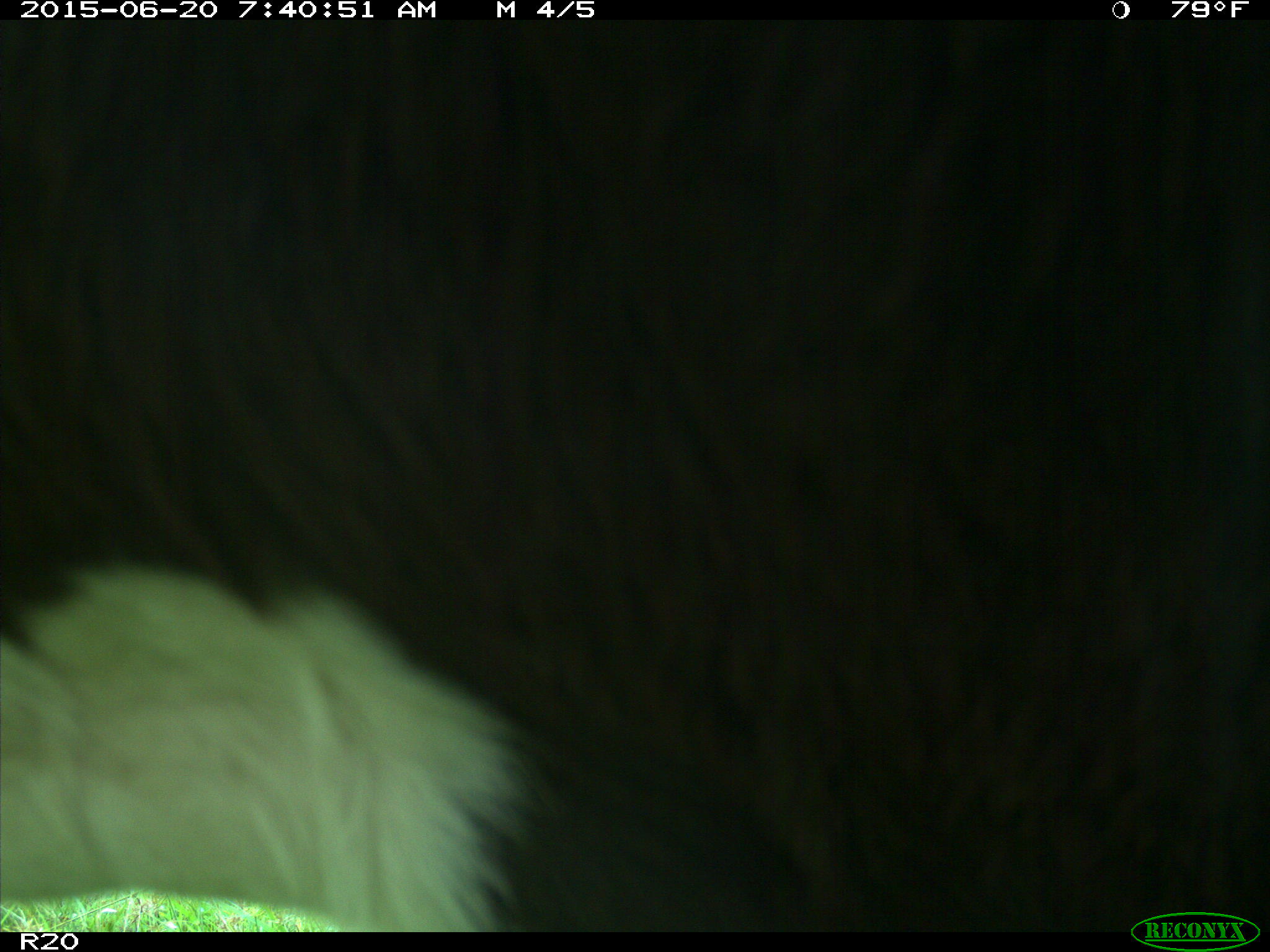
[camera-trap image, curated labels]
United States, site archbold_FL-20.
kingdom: Animalia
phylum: Chordata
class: Mammalia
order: Artiodactyla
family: Bovidae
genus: Bos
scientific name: Bos taurus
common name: domestic cow